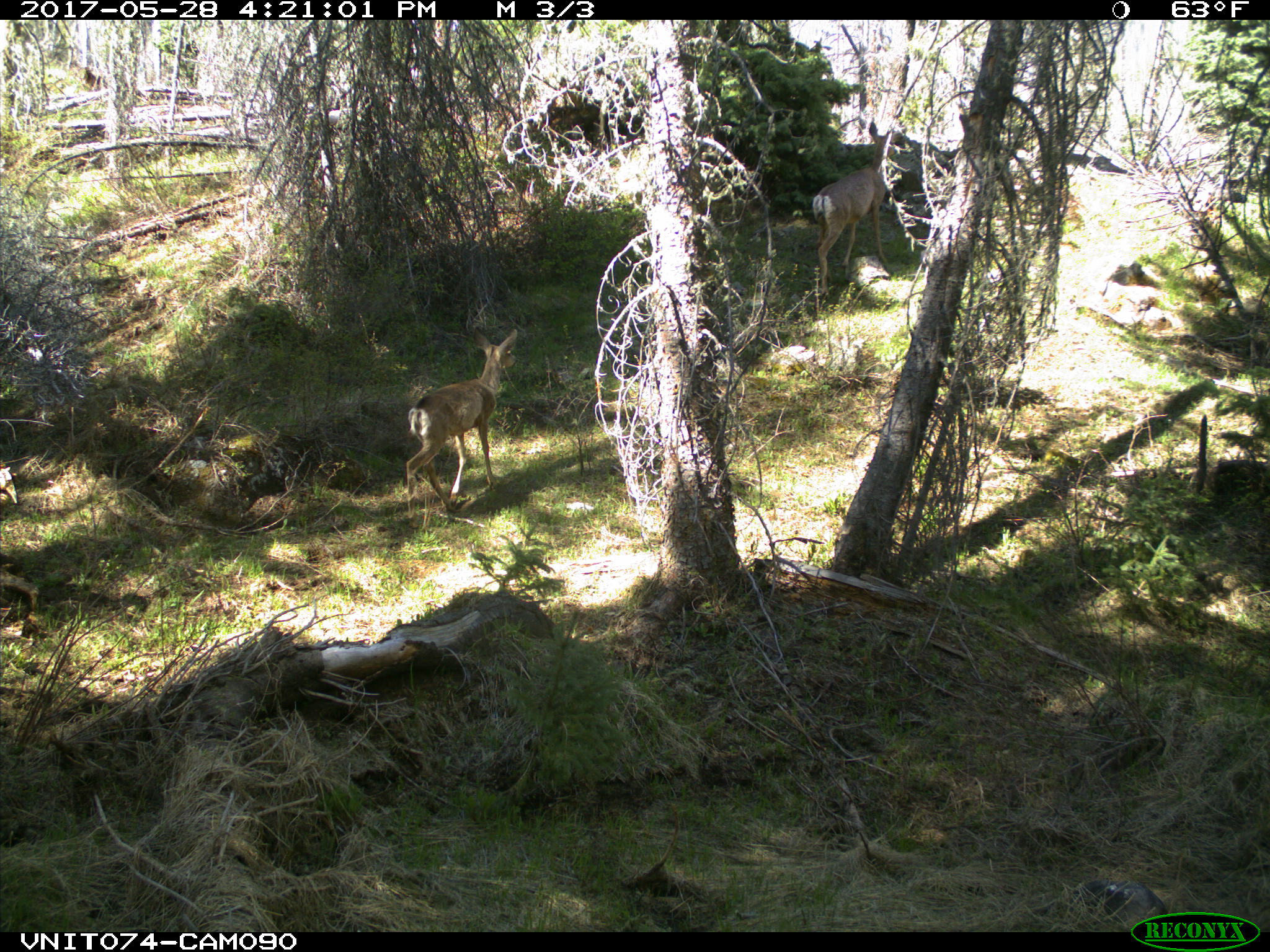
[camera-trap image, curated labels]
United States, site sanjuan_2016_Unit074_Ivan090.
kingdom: Animalia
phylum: Chordata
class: Mammalia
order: Artiodactyla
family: Cervidae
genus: Odocoileus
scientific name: Odocoileus hemionus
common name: mule deer